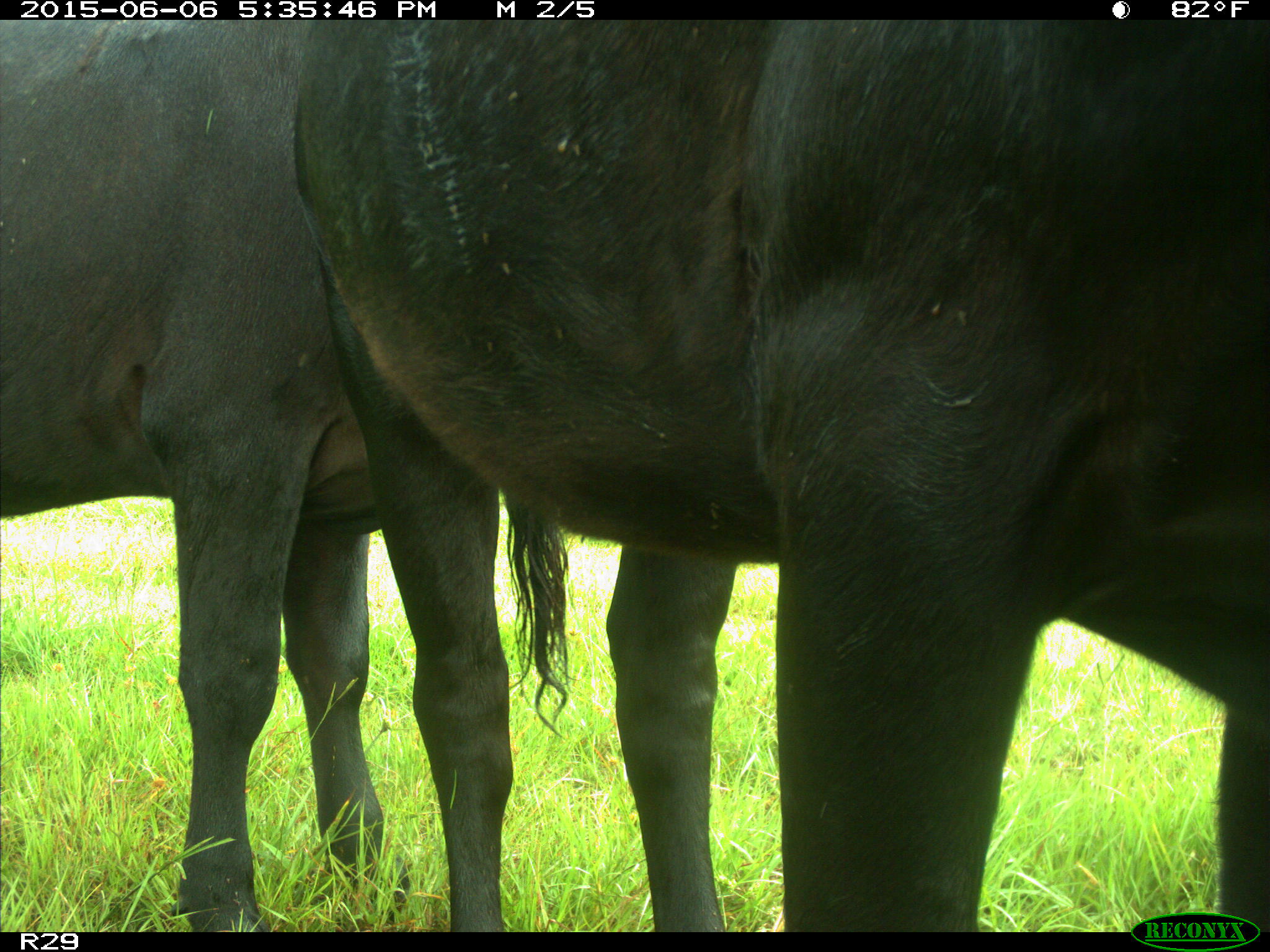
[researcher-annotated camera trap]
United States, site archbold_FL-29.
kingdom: Animalia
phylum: Chordata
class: Mammalia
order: Artiodactyla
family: Bovidae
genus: Bos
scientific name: Bos taurus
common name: domestic cow